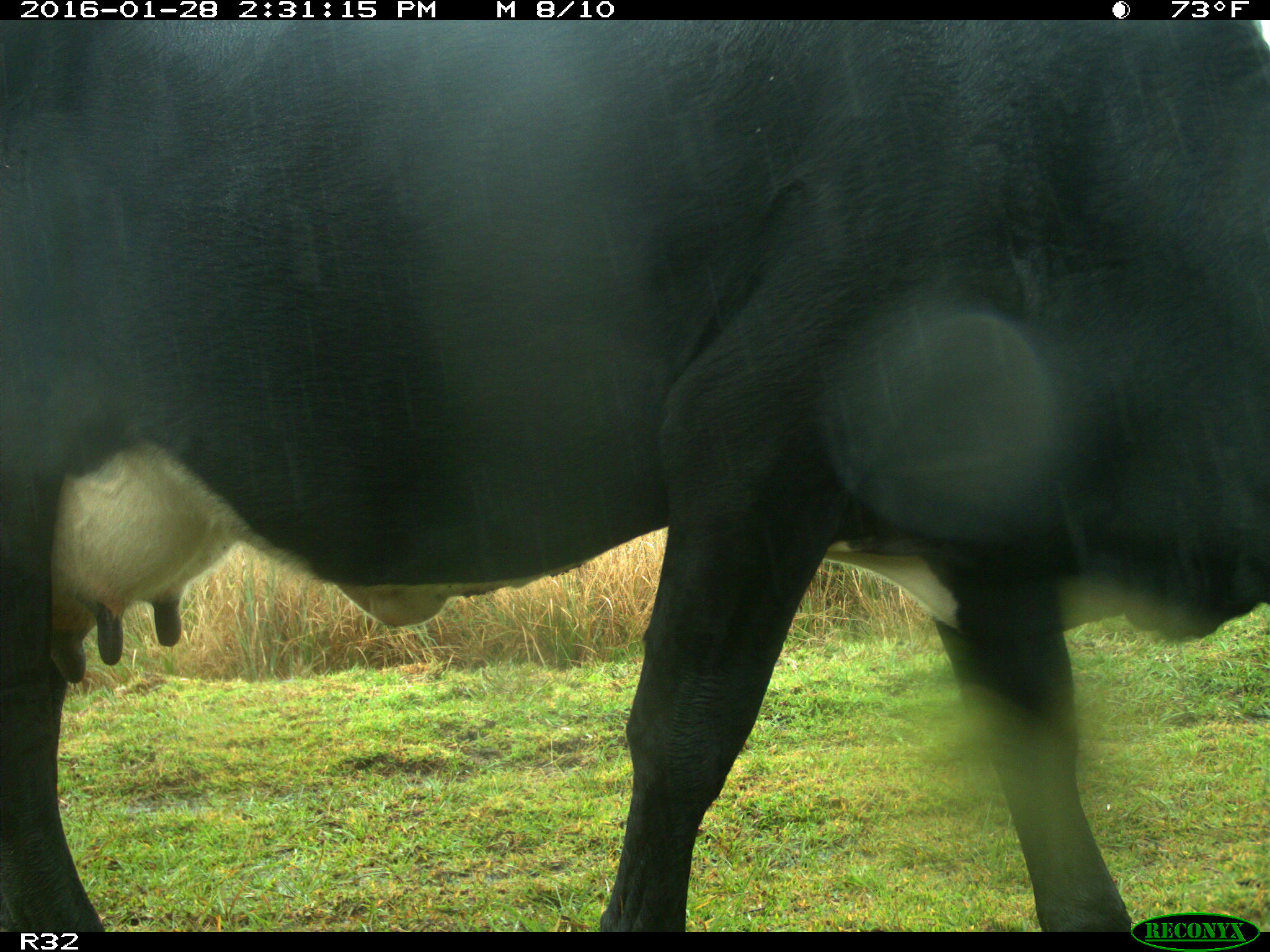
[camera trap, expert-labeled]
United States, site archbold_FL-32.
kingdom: Animalia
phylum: Chordata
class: Mammalia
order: Artiodactyla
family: Bovidae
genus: Bos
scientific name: Bos taurus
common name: domestic cow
Bos taurus (domestic cow).